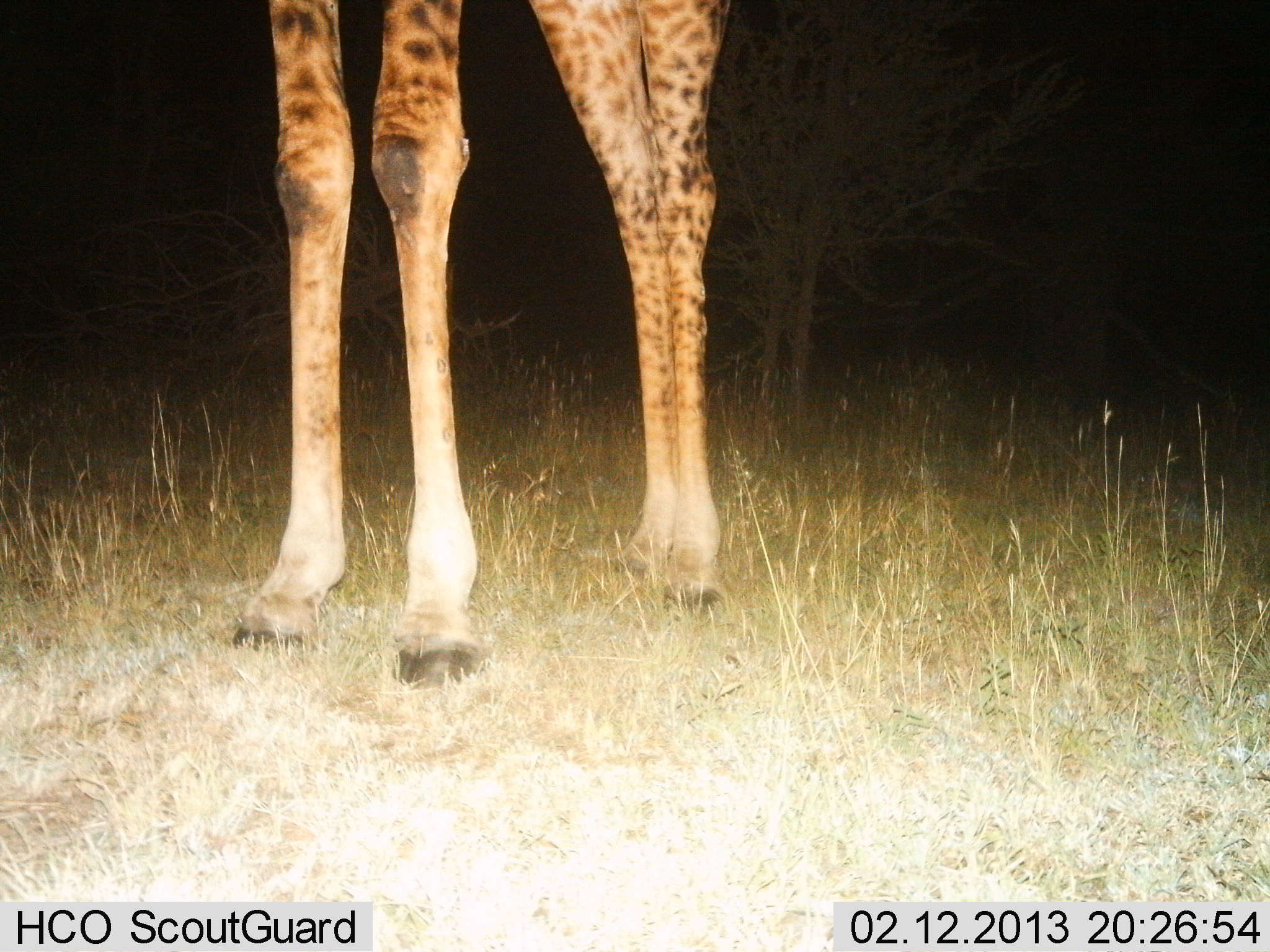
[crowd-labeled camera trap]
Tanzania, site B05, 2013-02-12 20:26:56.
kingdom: Animalia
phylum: Chordata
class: Mammalia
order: Artiodactyla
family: Giraffidae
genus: Giraffa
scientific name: Giraffa camelopardalis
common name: giraffe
Giraffe (Giraffa camelopardalis), count 1. Behavior (volunteer vote fractions): standing 100%, resting 0%, moving 0%, interacting 0%. Young present (vote fraction): 3%. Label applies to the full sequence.